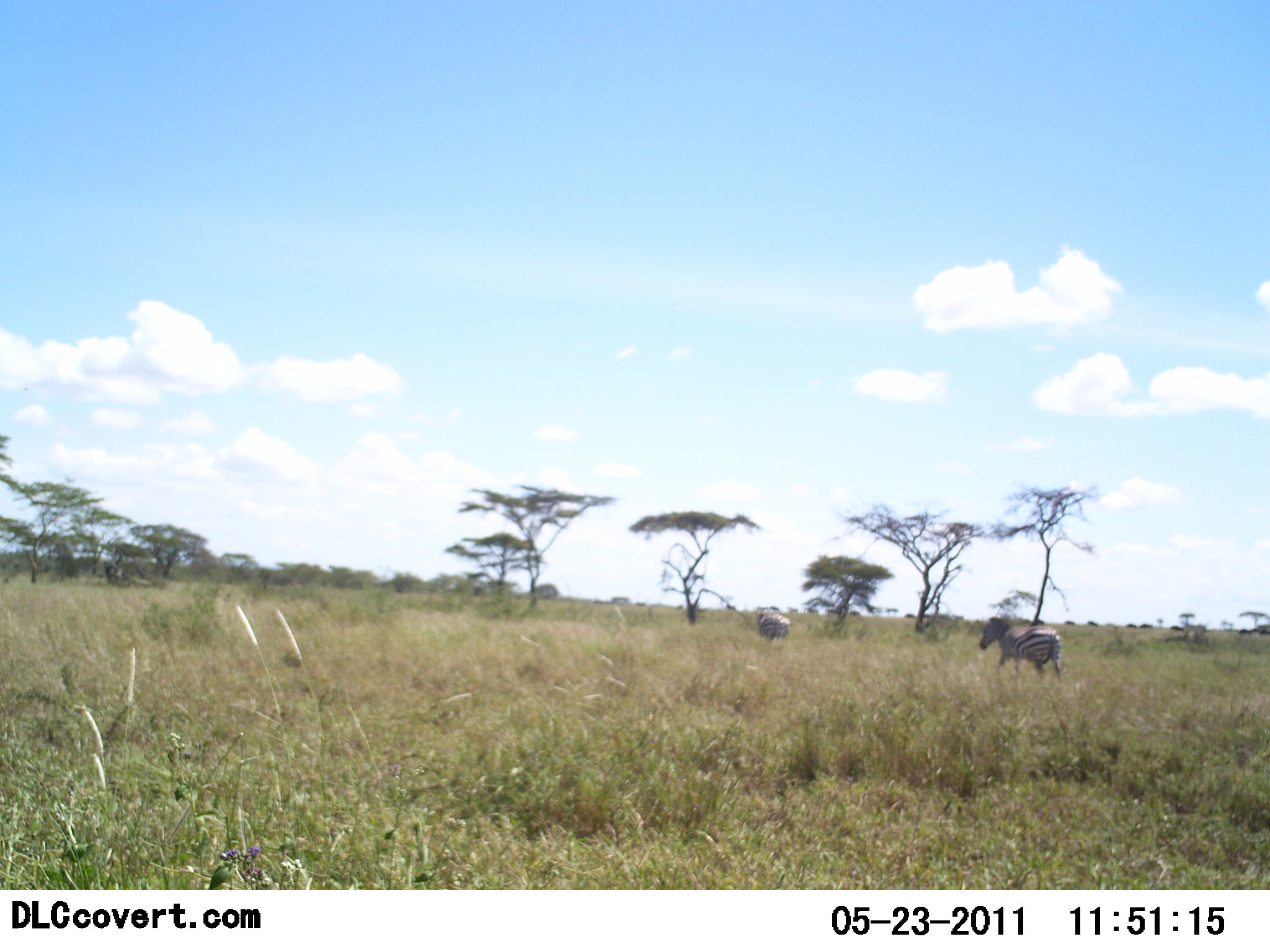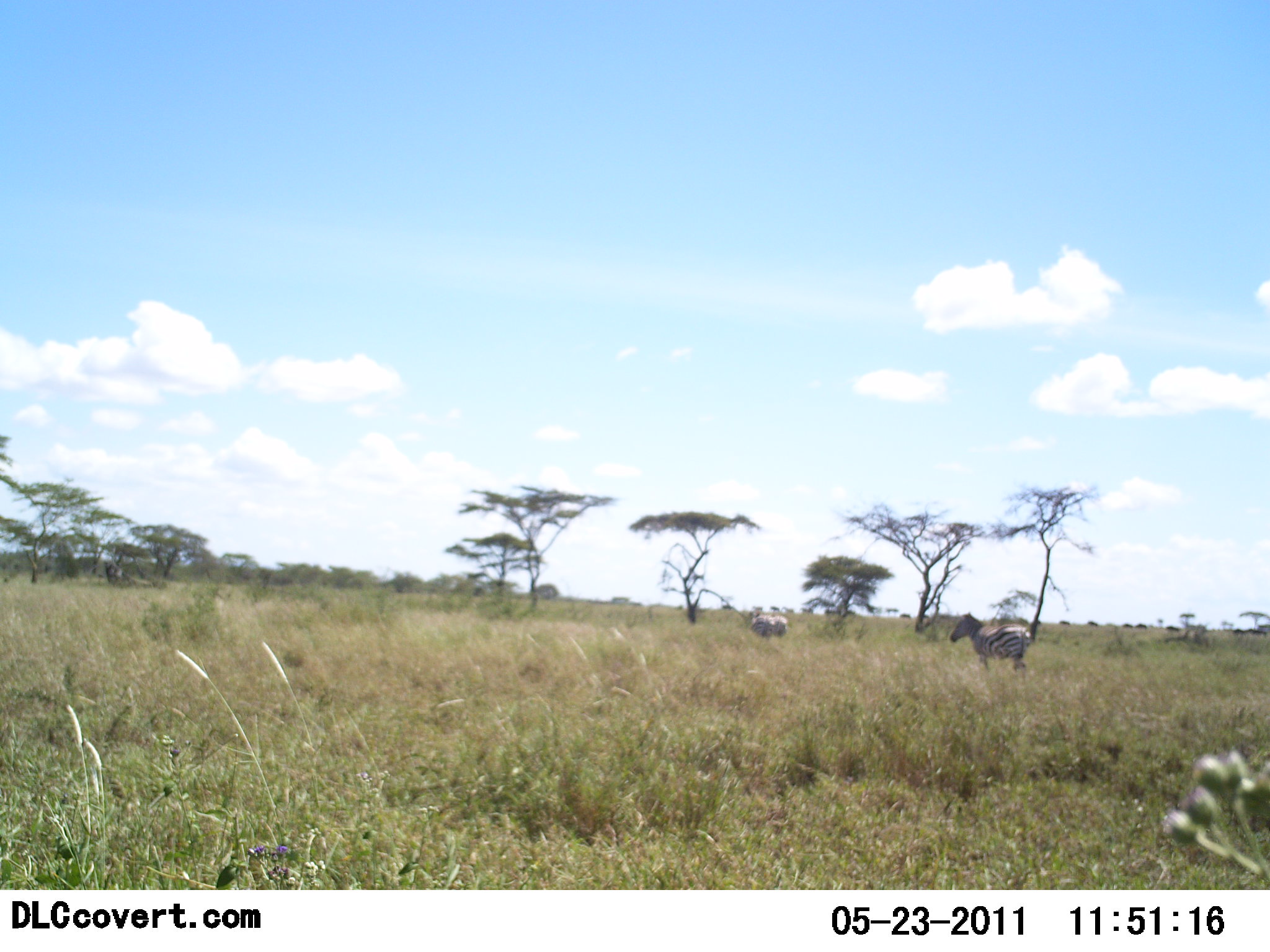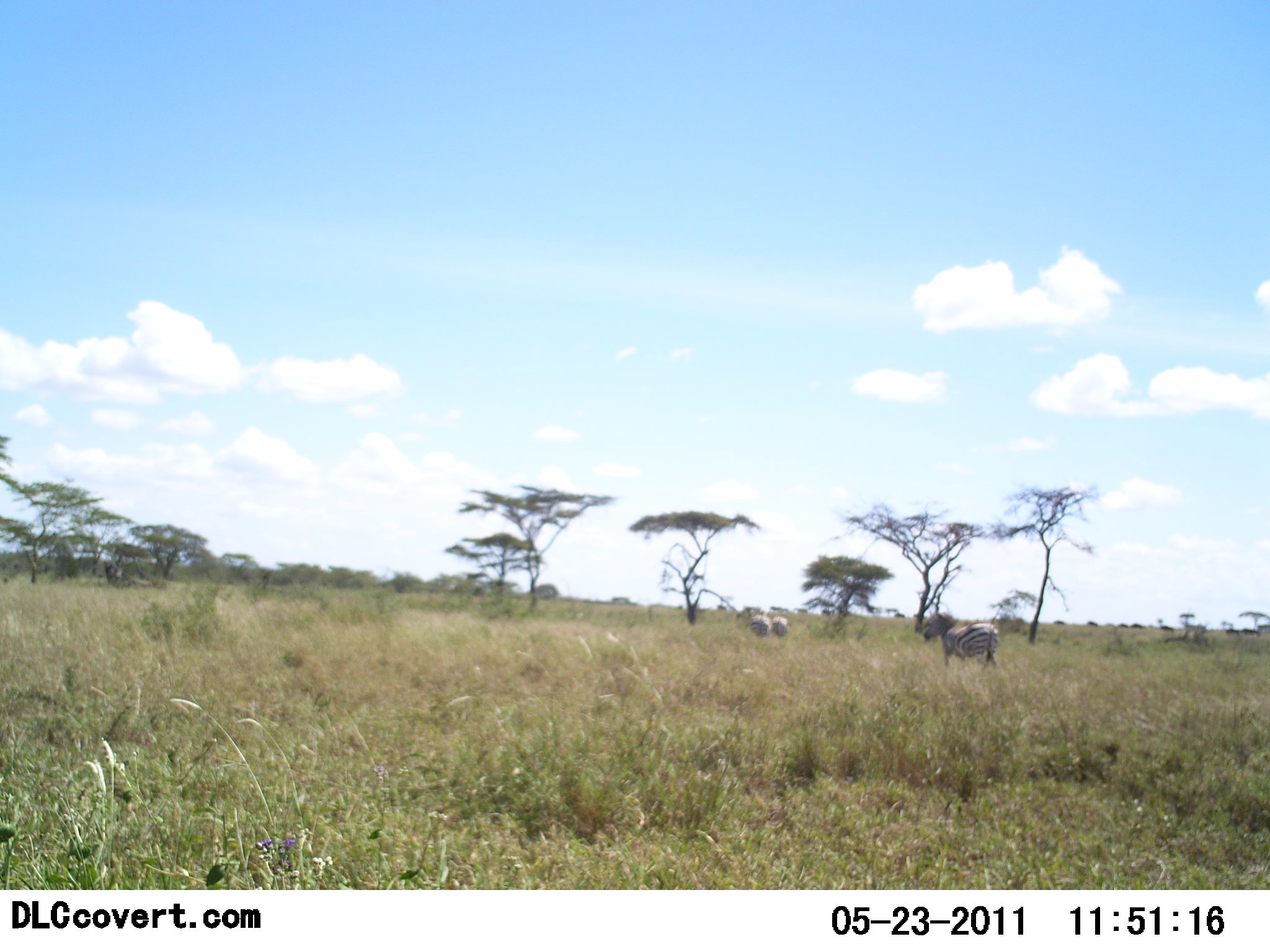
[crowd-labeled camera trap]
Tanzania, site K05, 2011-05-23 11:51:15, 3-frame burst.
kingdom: Animalia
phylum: Chordata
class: Mammalia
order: Perissodactyla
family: Equidae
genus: Equus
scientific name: Equus quagga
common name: plains zebra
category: zebra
Zebra (plains zebra) (Equus quagga), count 3. Behavior (volunteer vote fractions): standing 43%, resting 0%, moving 71%, interacting 0%. Young present (vote fraction): 0%. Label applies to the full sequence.